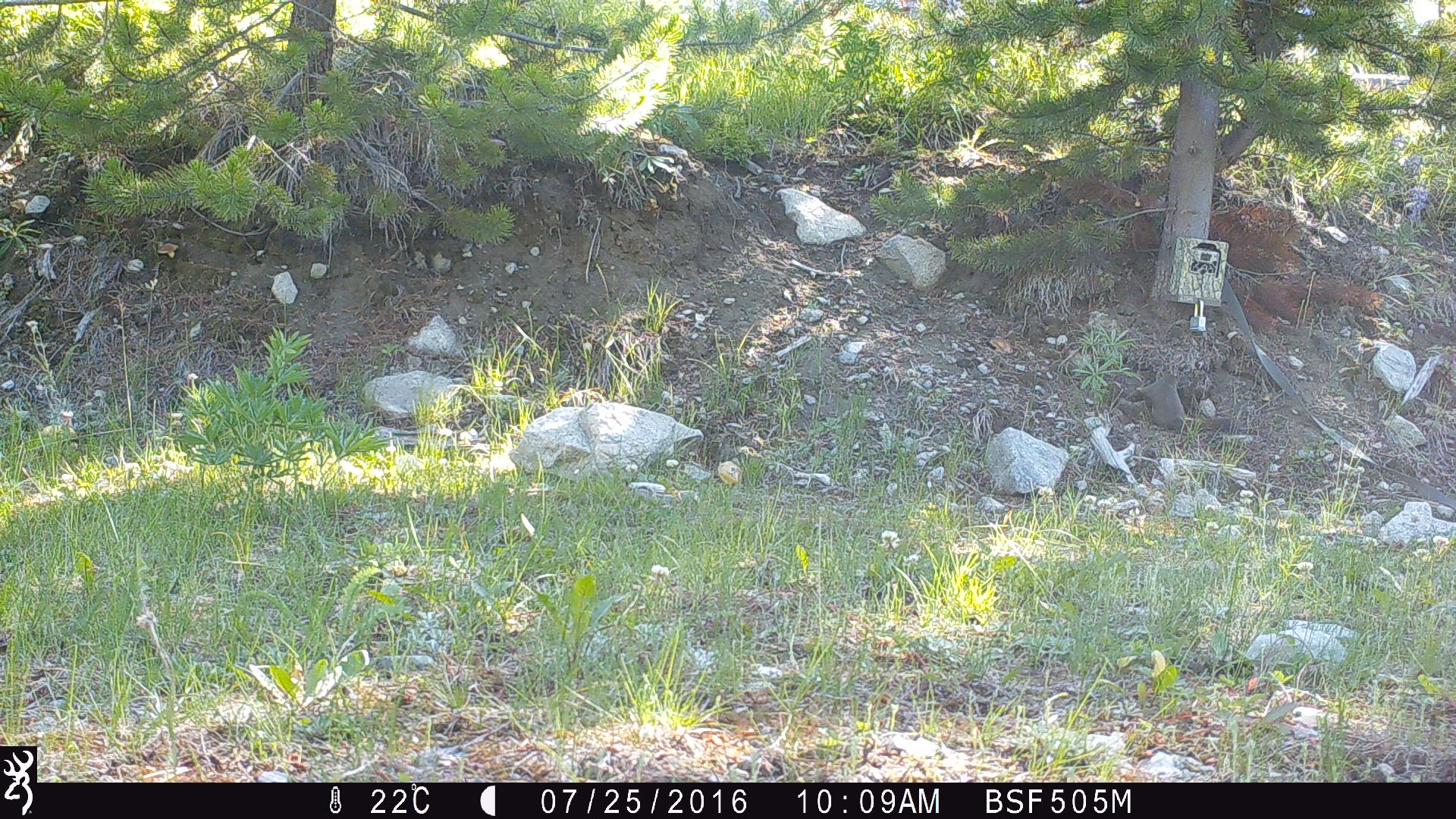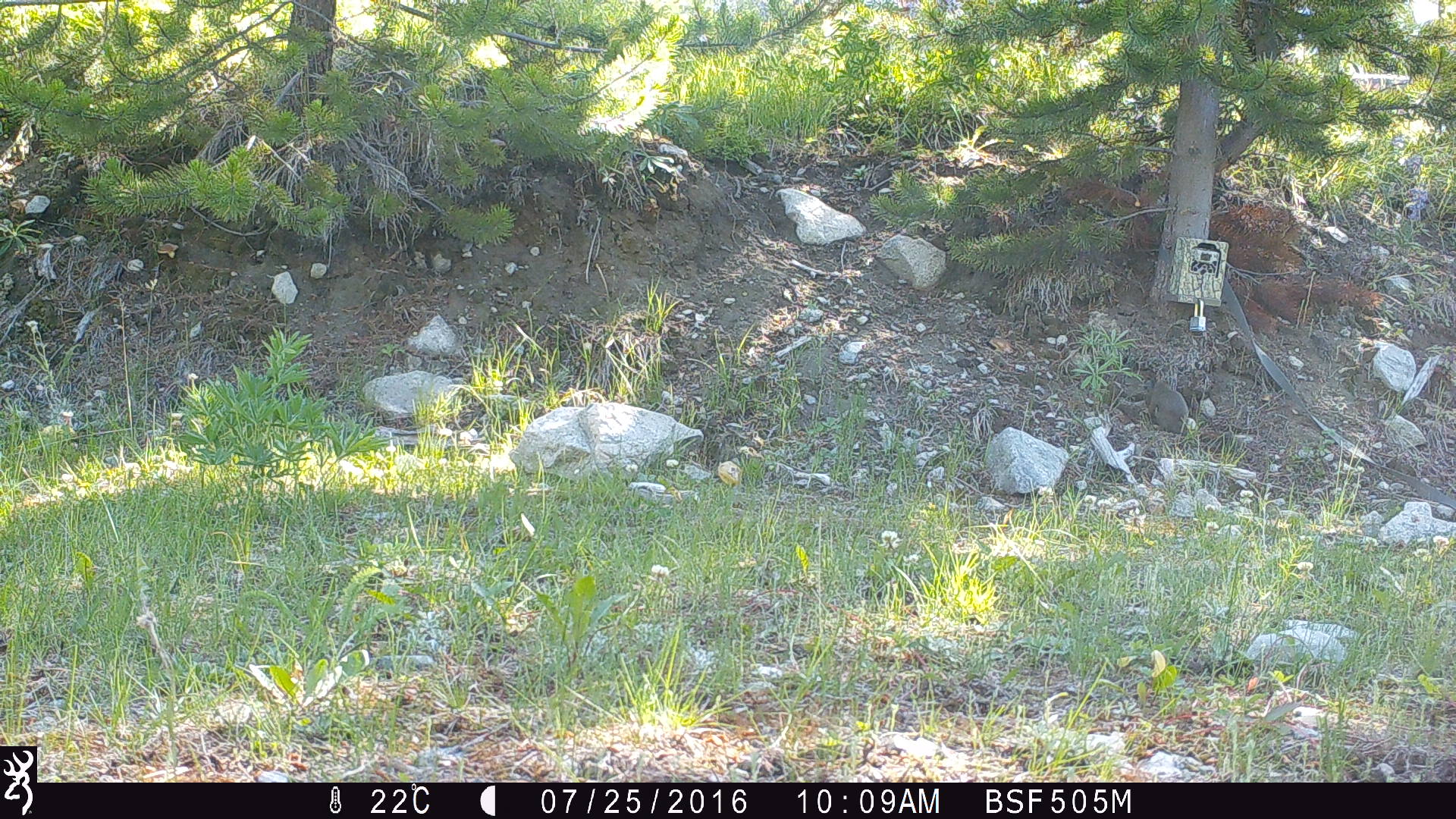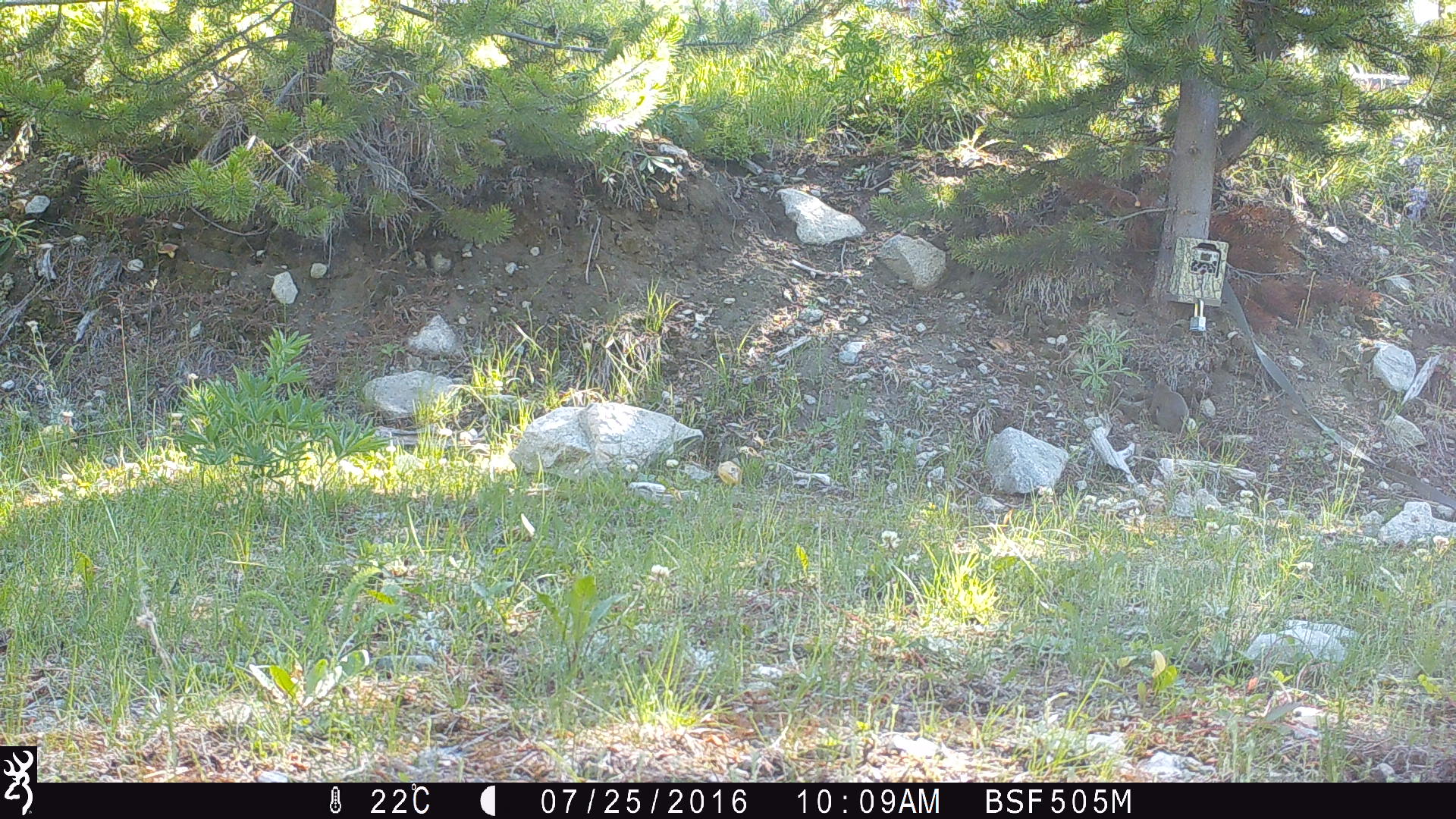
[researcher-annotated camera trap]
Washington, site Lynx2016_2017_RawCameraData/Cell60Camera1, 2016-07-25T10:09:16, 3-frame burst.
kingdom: Animalia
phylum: Chordata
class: Mammalia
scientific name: Mammalia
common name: small mammal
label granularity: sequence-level